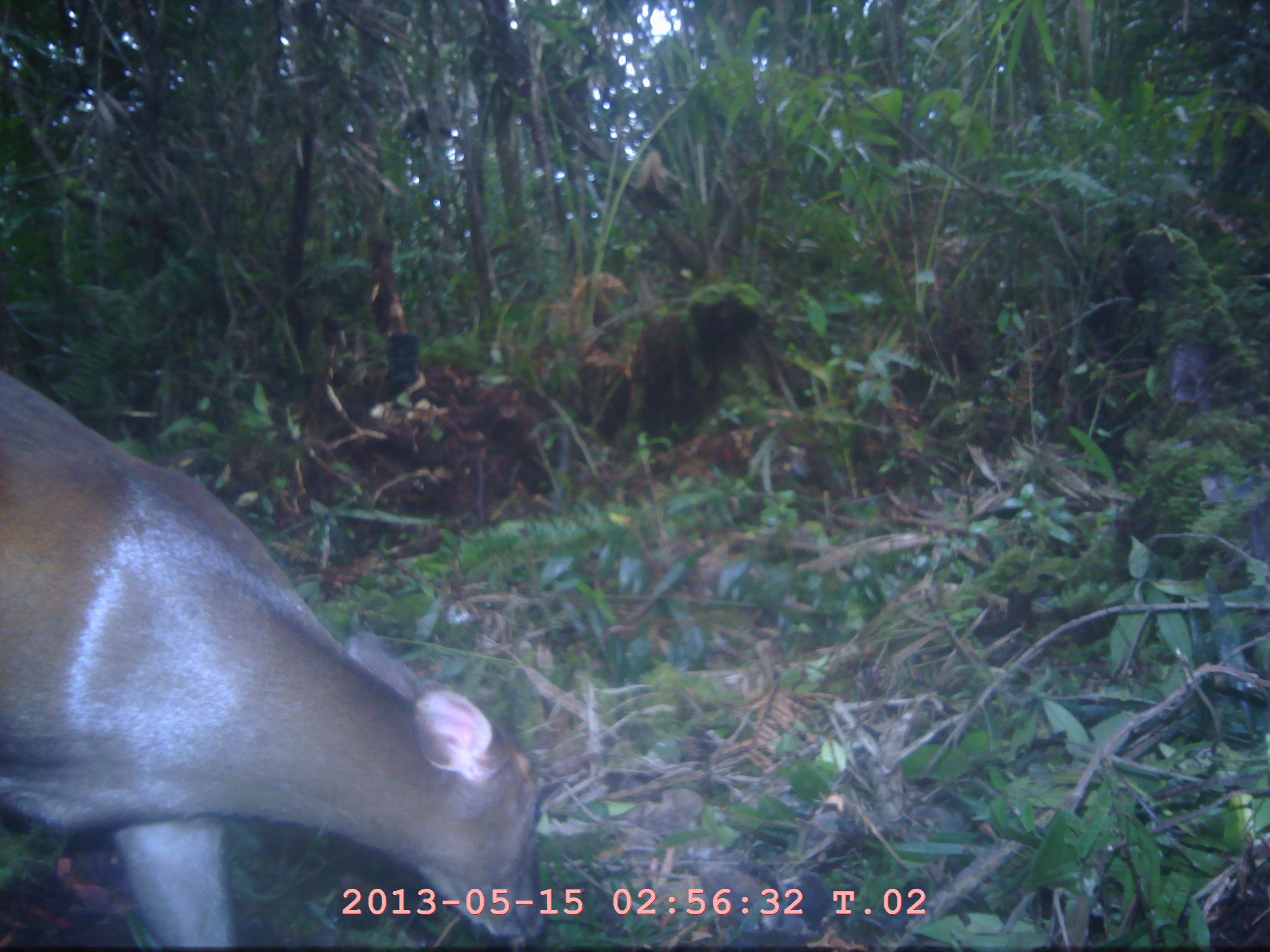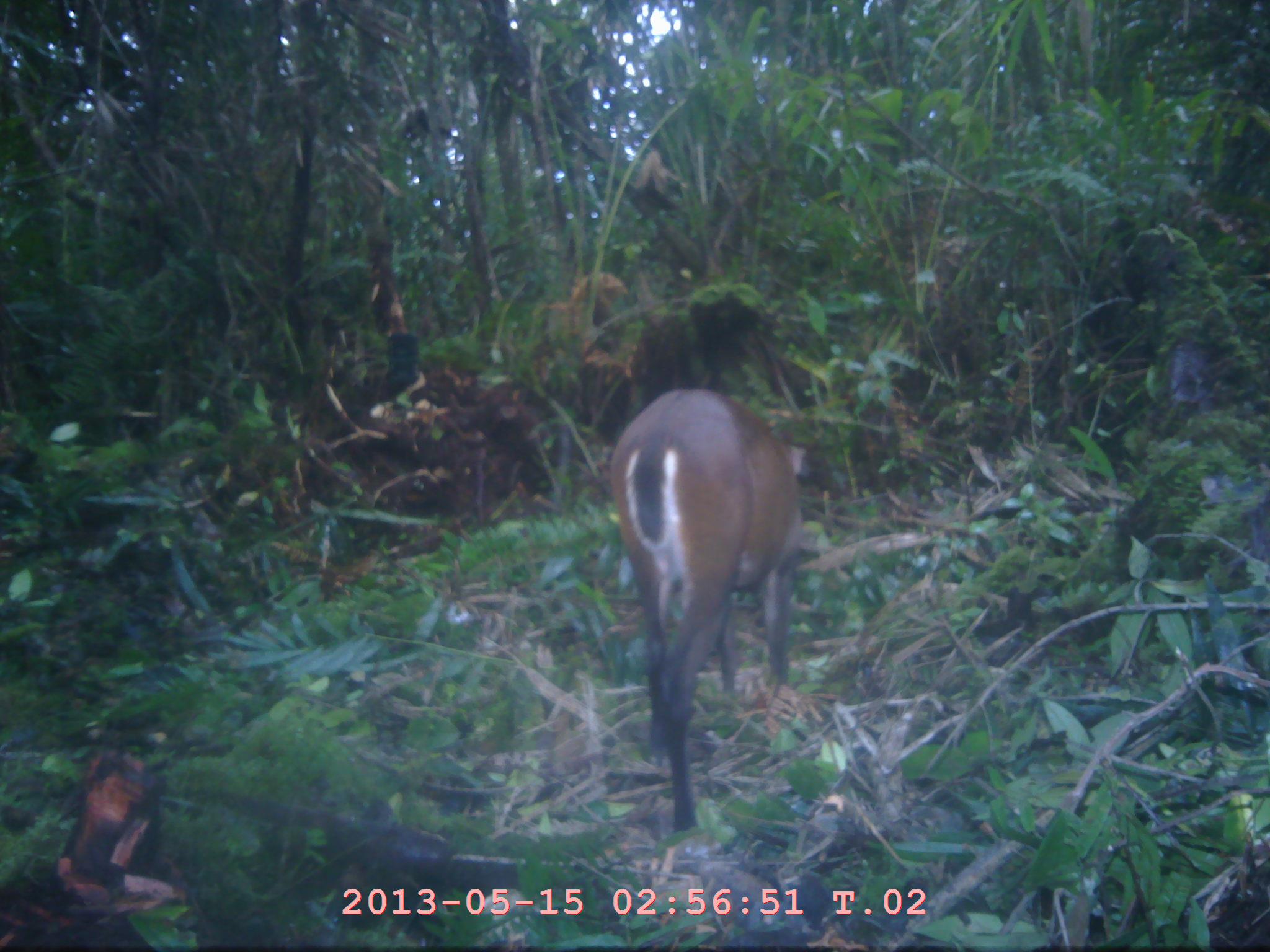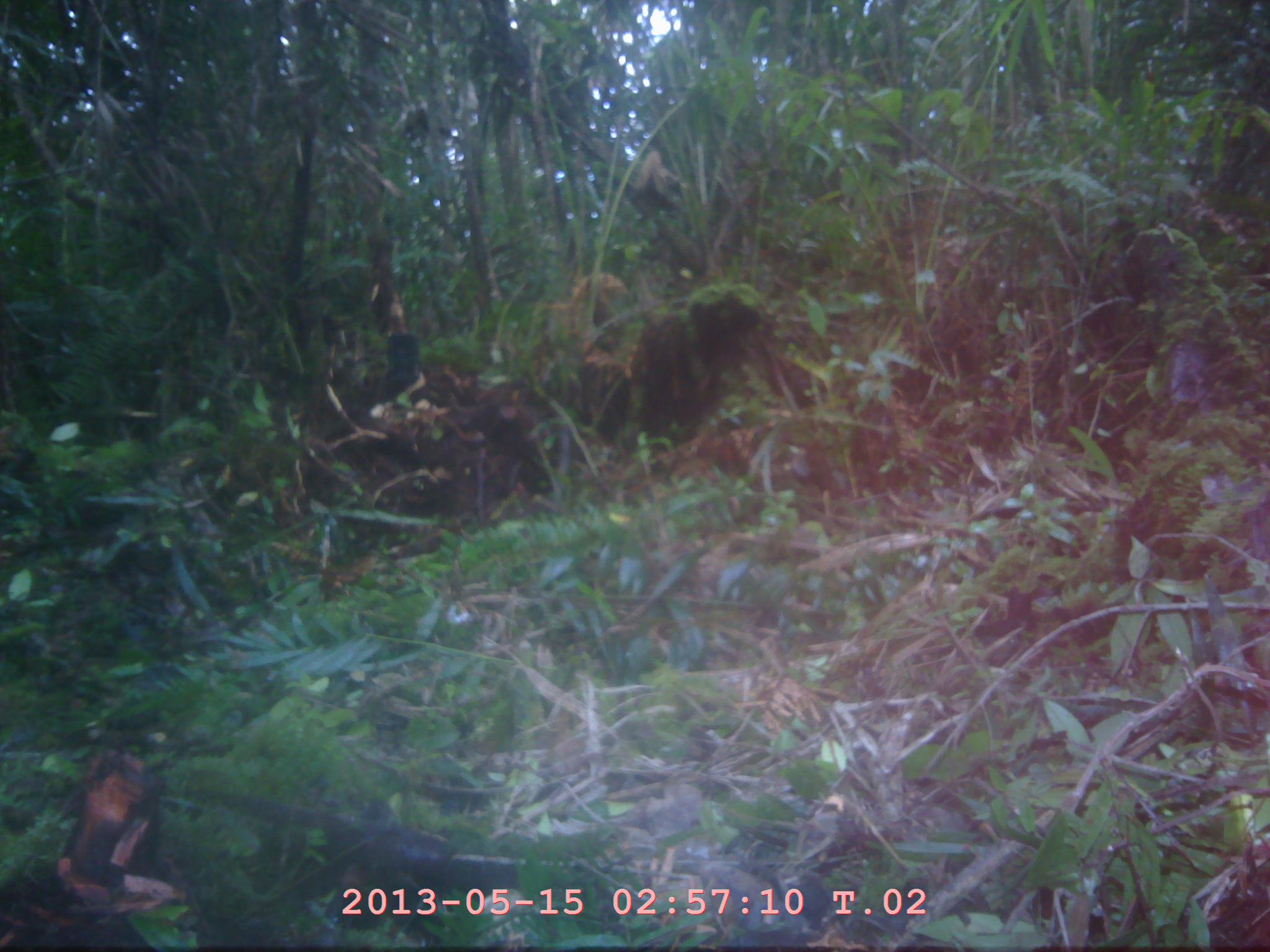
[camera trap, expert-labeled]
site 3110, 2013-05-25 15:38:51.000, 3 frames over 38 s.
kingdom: Animalia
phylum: Chordata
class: Mammalia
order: Artiodactyla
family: Cervidae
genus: Muntiacus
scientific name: Muntiacus muntjak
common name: southern red muntjac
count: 1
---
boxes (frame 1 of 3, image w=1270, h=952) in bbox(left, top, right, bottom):
muntiacus muntjak: bbox(0, 369, 552, 949)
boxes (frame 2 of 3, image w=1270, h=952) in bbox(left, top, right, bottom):
muntiacus muntjak: bbox(611, 390, 801, 835)